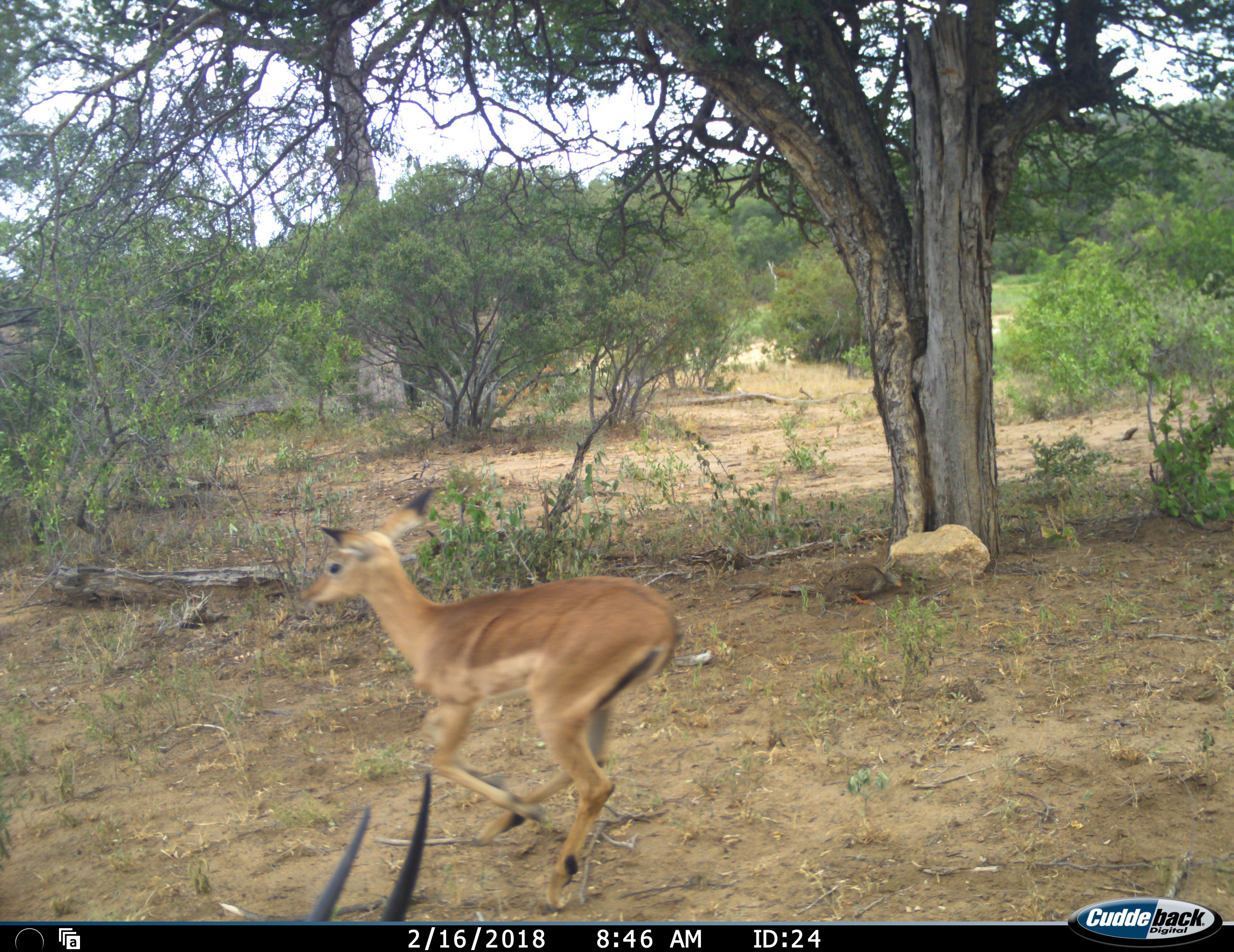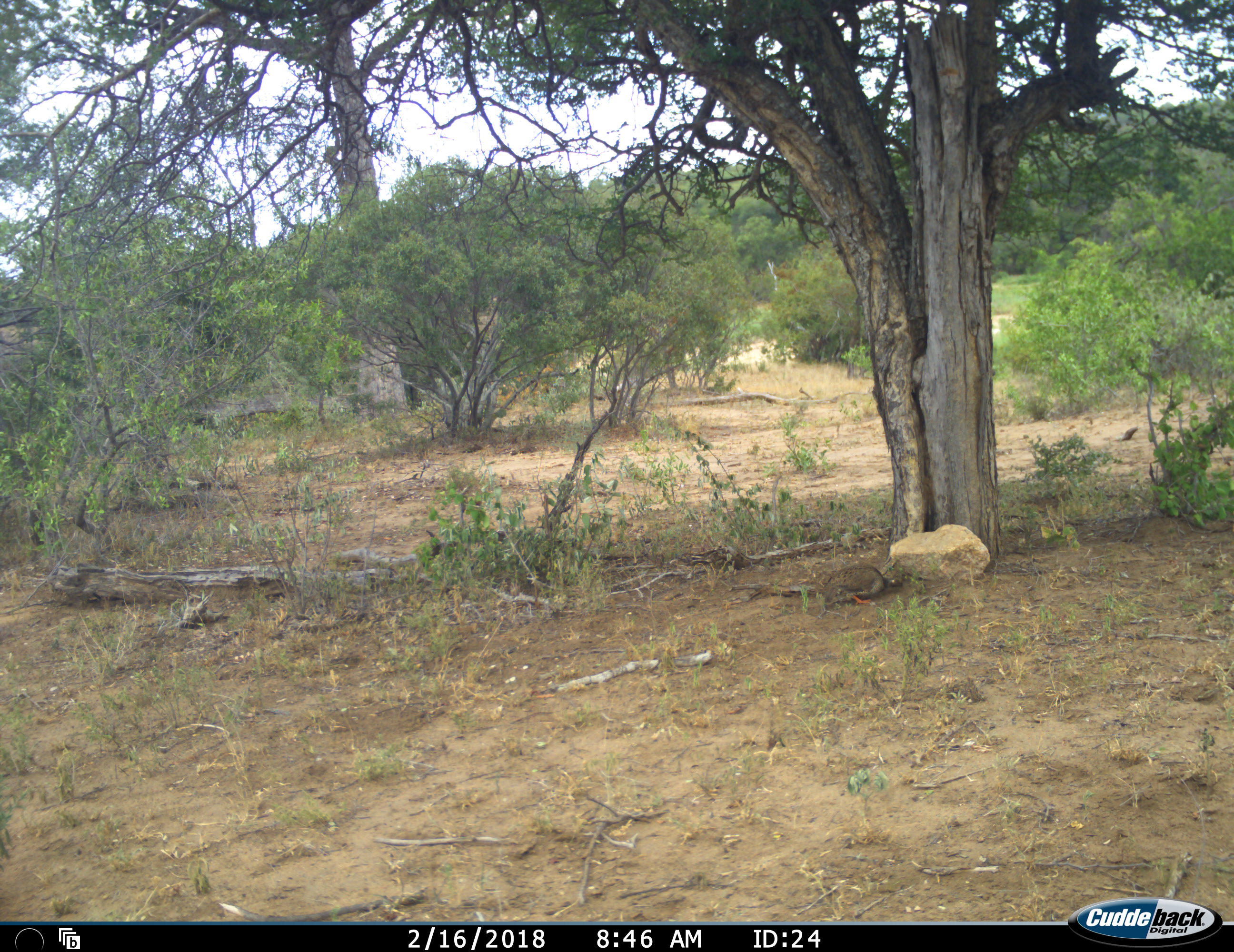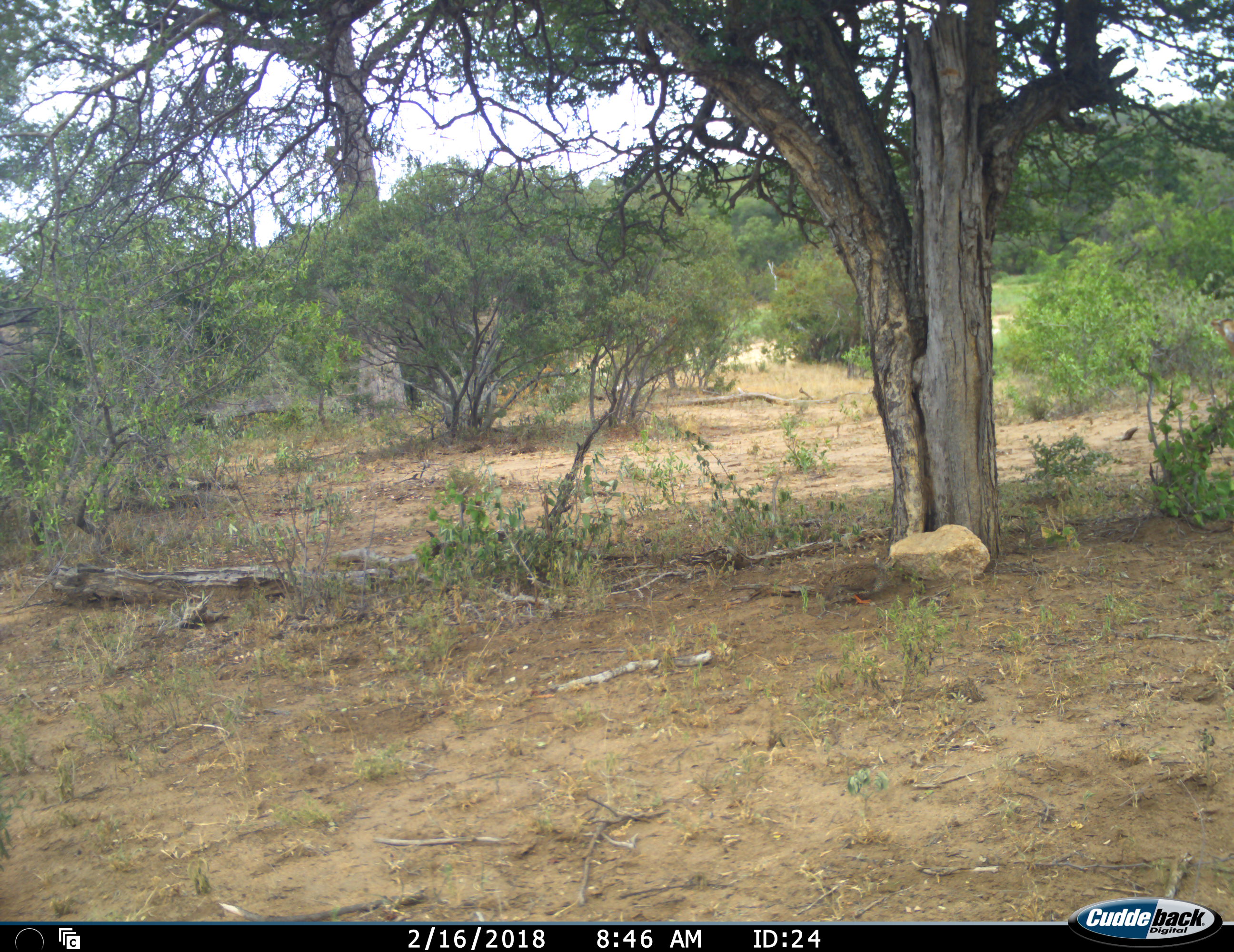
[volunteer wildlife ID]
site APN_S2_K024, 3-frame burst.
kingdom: Animalia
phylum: Chordata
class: Mammalia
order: Artiodactyla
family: Bovidae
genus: Aepyceros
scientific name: Aepyceros melampus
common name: impala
Impala (Aepyceros melampus), count 1. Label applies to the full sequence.